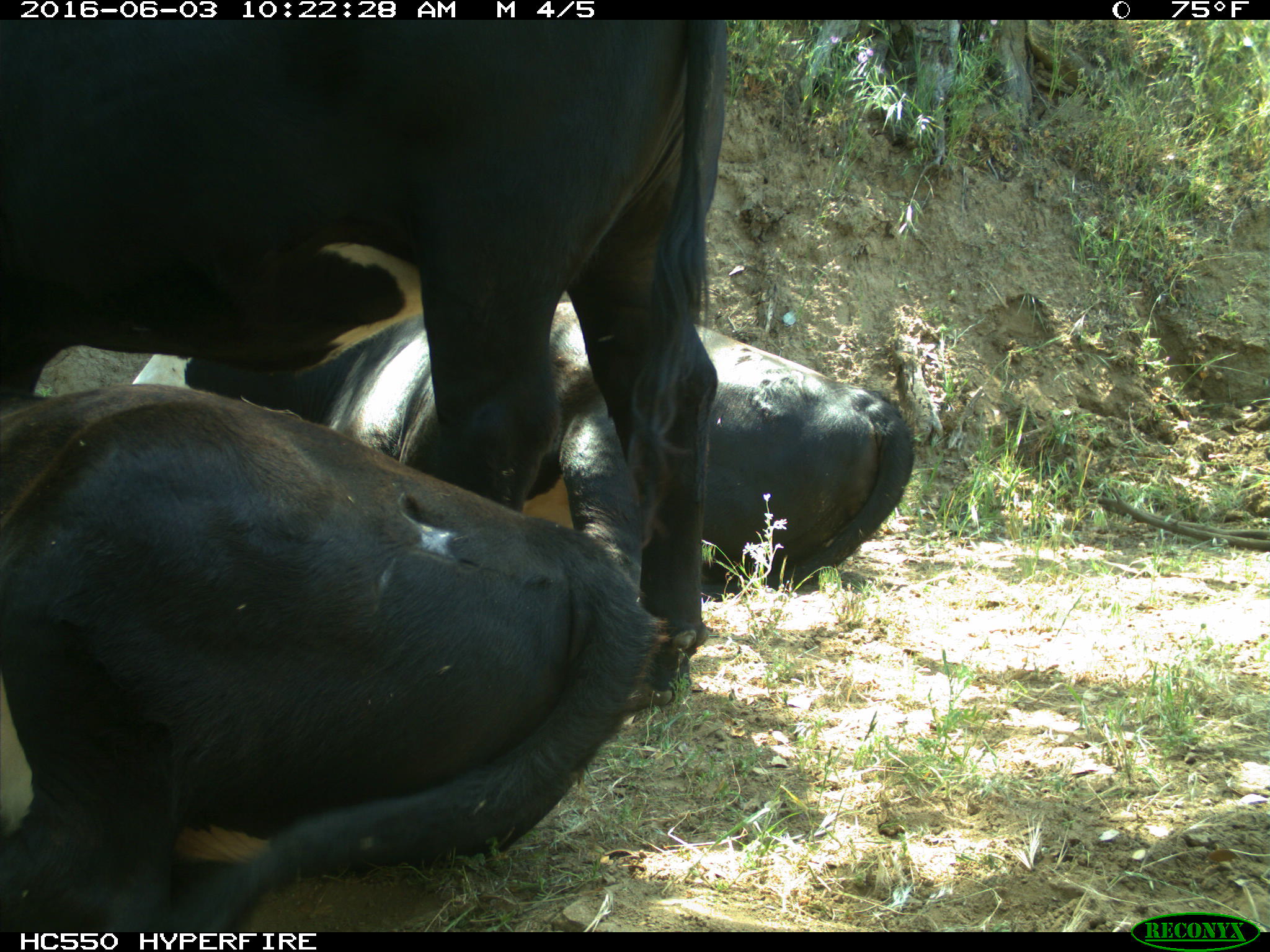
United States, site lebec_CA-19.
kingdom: Animalia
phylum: Chordata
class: Mammalia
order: Artiodactyla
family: Bovidae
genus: Bos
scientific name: Bos taurus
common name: domestic cow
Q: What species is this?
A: Bos taurus (domestic cow).